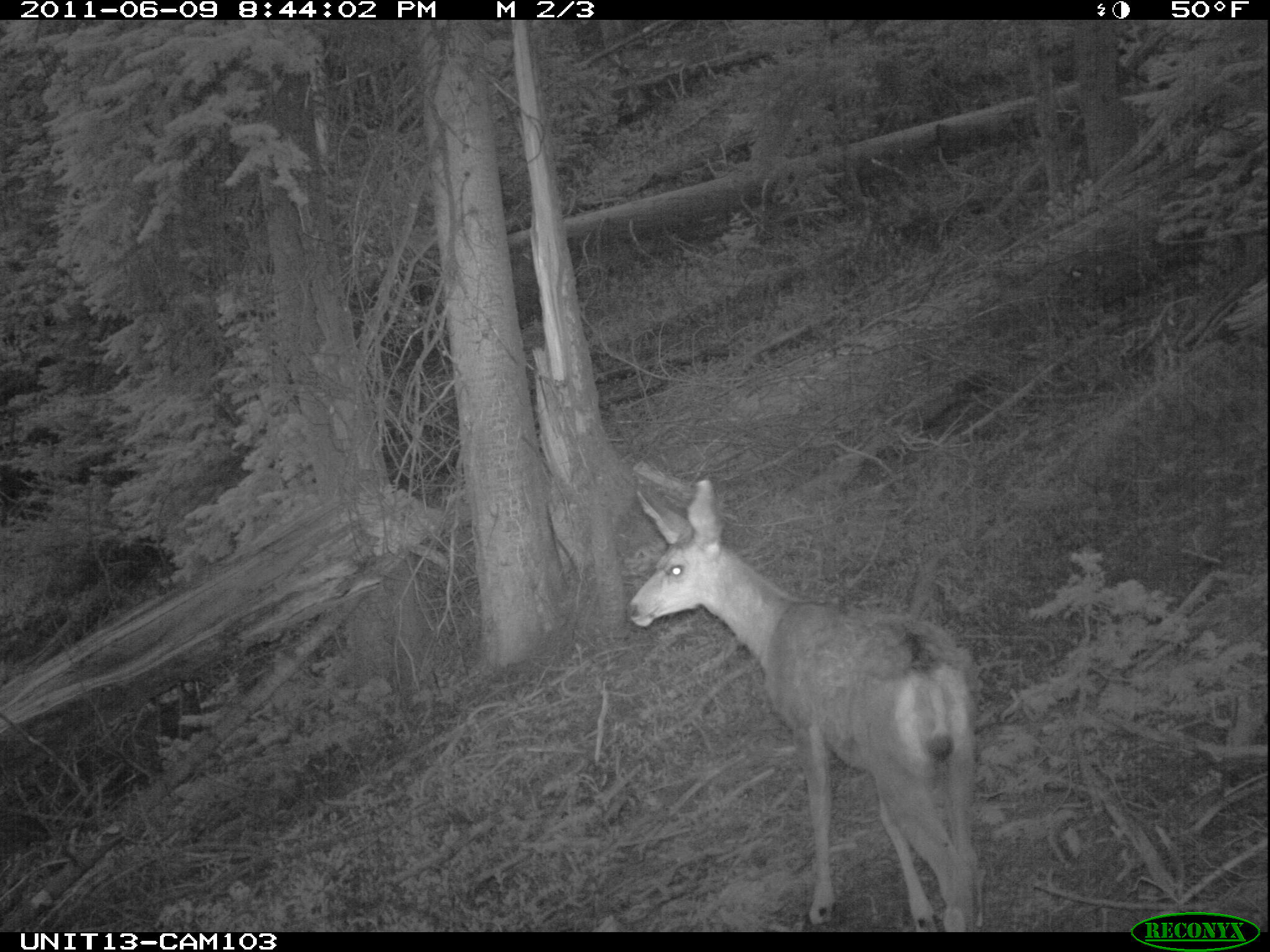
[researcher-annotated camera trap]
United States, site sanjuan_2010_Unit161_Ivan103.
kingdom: Animalia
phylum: Chordata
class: Mammalia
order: Artiodactyla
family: Cervidae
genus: Odocoileus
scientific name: Odocoileus hemionus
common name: mule deer